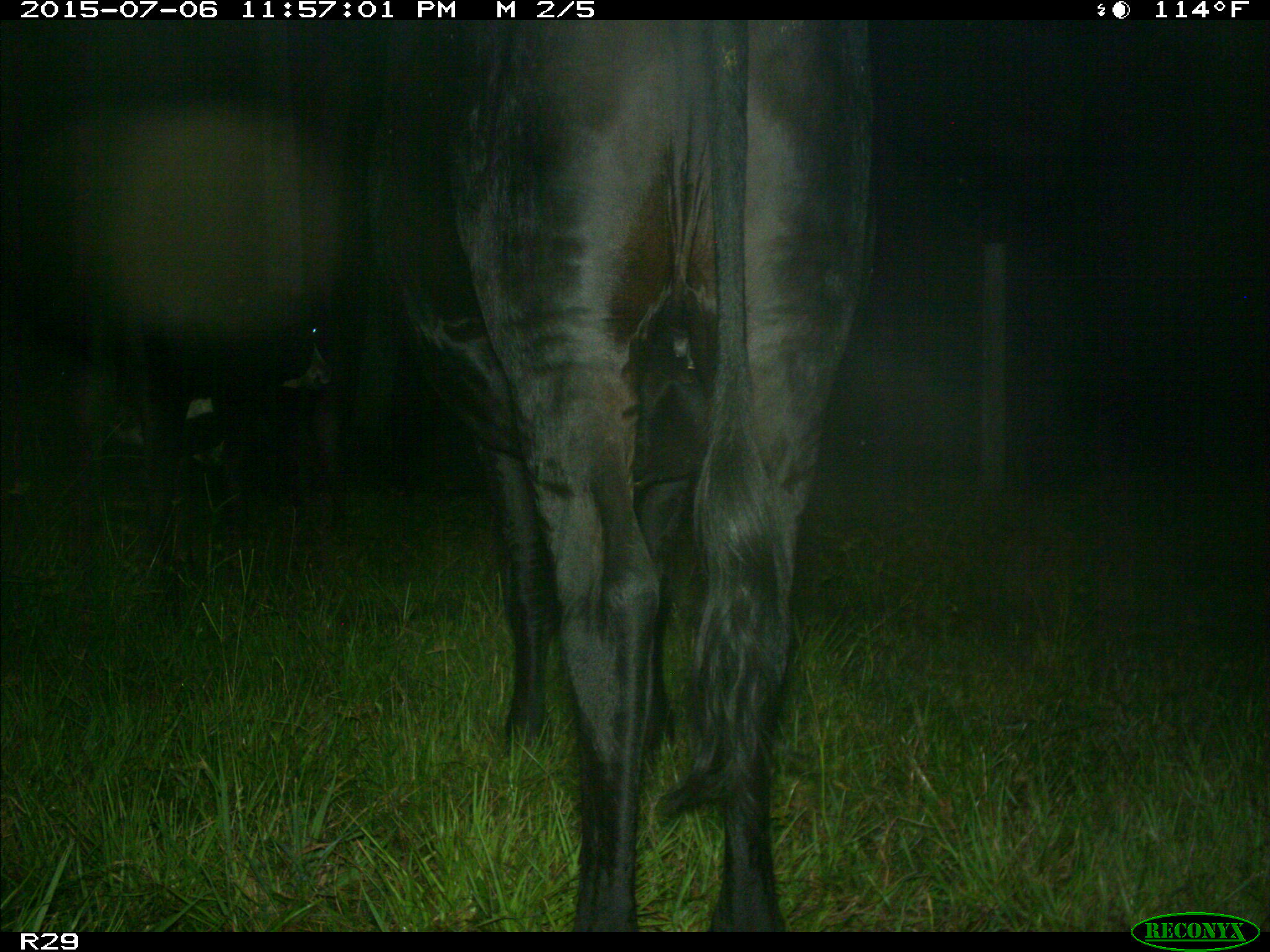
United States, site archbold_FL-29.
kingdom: Animalia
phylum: Chordata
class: Mammalia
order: Artiodactyla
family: Bovidae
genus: Bos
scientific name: Bos taurus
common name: domestic cow